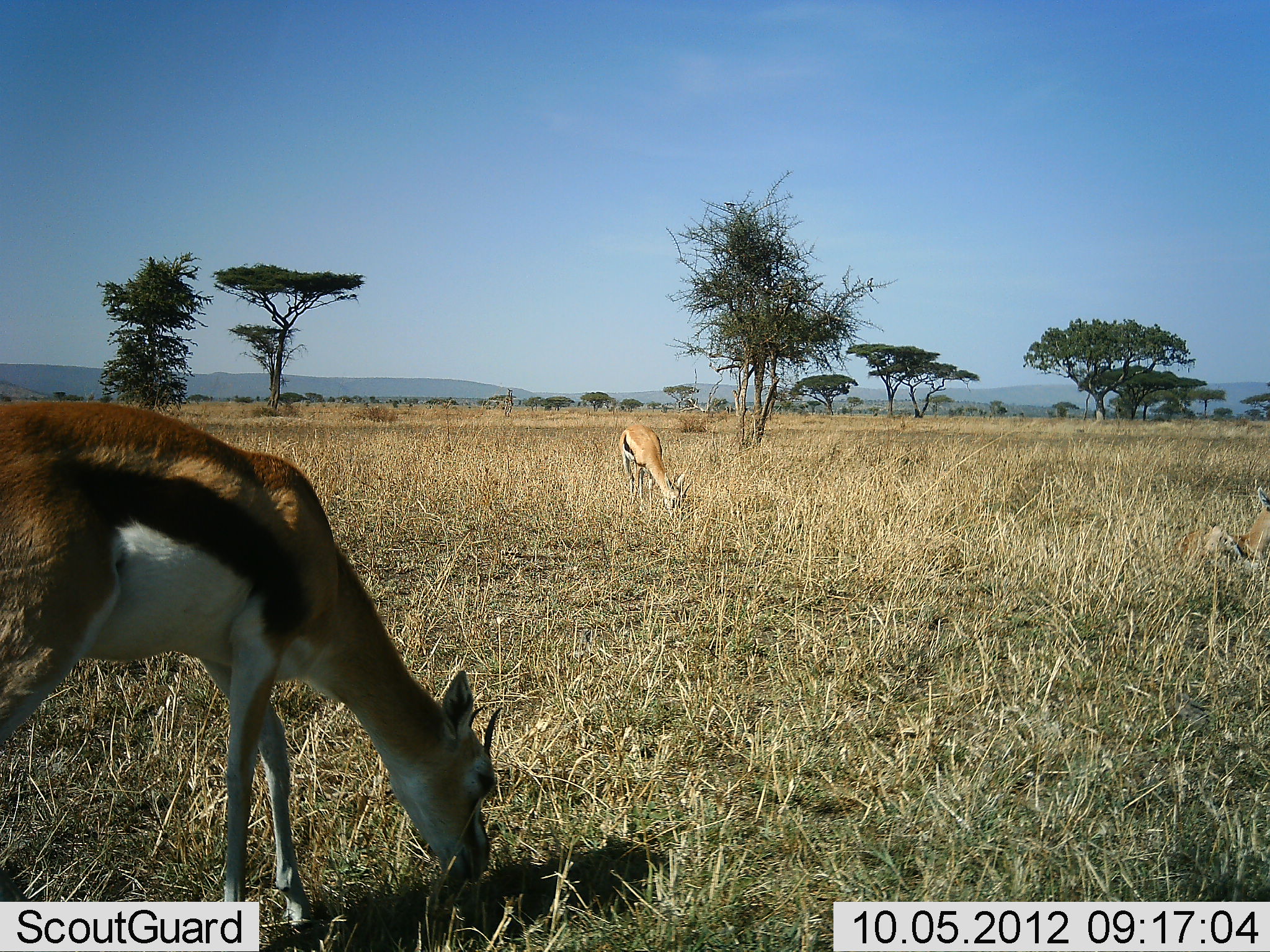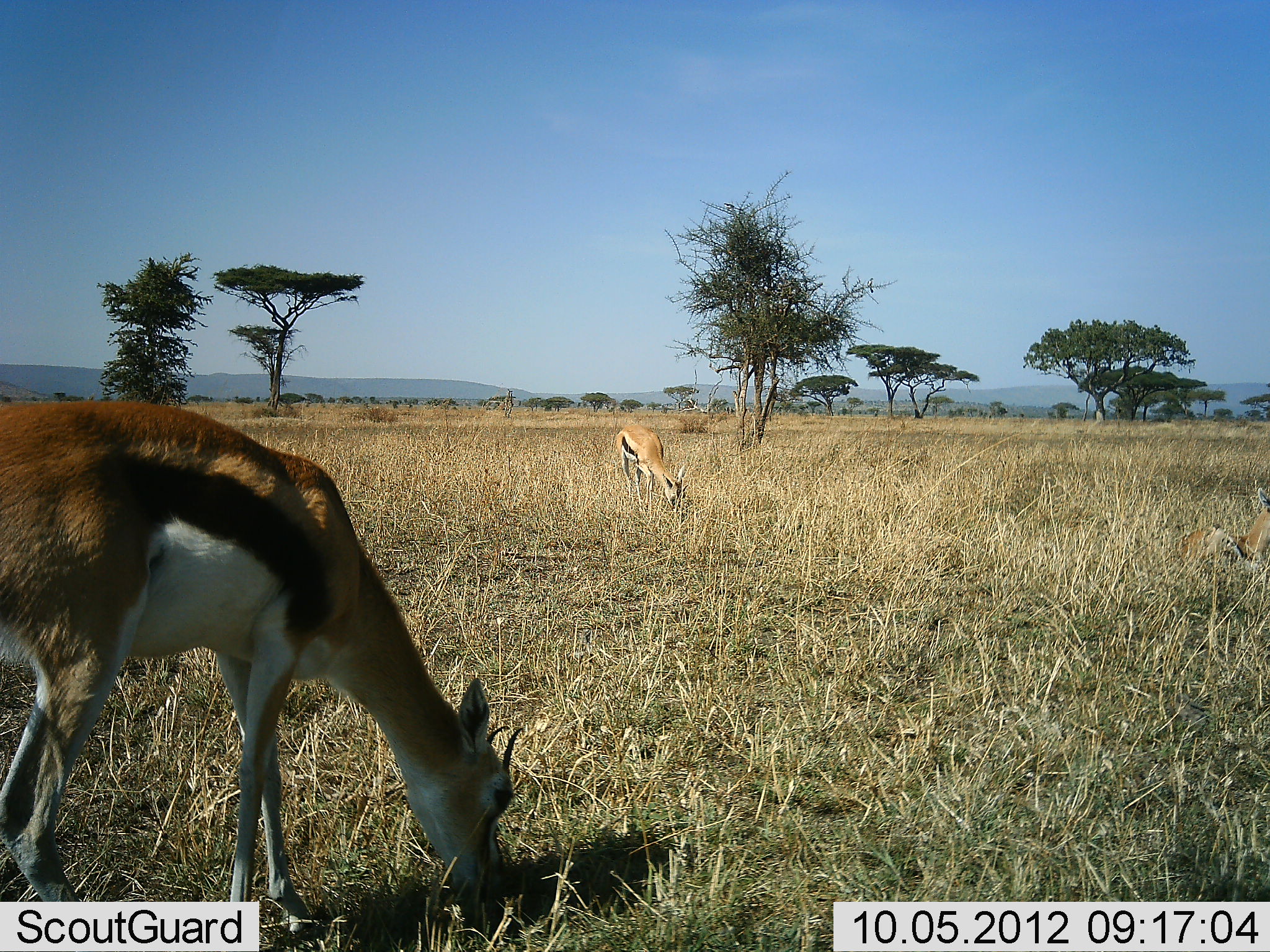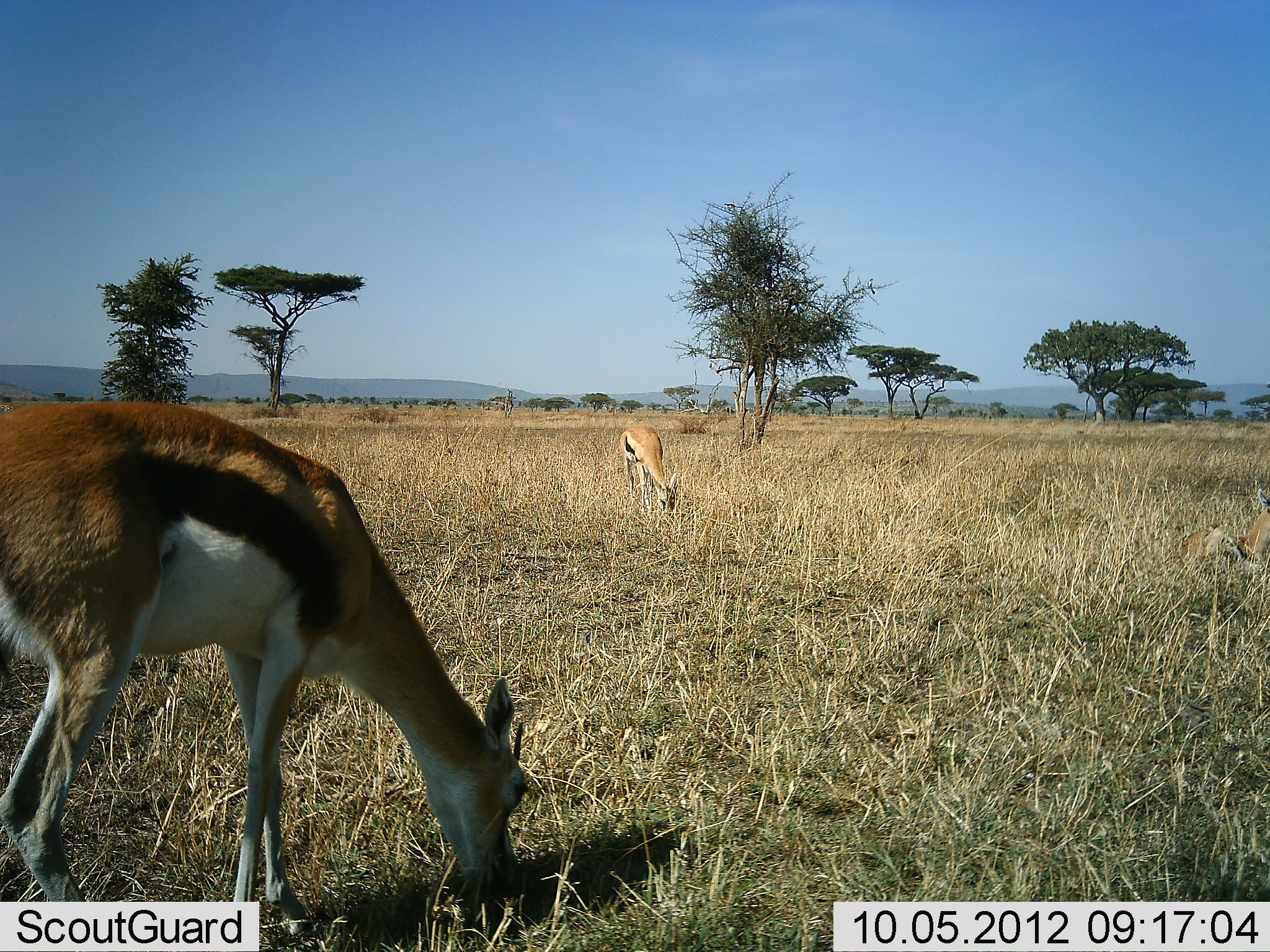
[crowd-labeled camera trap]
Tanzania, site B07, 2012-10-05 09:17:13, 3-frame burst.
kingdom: Animalia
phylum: Chordata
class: Mammalia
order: Artiodactyla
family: Bovidae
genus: Eudorcas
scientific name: Eudorcas thomsonii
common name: thomson's gazelle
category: gazellethomsons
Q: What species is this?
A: Gazellethomsons (thomson's gazelle) (Eudorcas thomsonii).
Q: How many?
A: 2.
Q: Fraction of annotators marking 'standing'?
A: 10%.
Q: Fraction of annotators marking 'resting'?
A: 10%.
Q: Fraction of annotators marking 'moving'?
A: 10%.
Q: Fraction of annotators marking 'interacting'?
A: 0%.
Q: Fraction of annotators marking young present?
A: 0%.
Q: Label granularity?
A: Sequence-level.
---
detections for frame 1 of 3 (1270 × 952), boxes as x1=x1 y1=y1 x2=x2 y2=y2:
animal: x1=1 y1=402 x2=504 y2=952; x1=1174 y1=487 x2=1270 y2=578; x1=619 y1=425 x2=691 y2=519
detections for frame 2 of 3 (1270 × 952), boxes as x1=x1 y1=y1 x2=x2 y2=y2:
animal: x1=0 y1=401 x2=522 y2=951; x1=1178 y1=488 x2=1270 y2=575; x1=615 y1=423 x2=688 y2=513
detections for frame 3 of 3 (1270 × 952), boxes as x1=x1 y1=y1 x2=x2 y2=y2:
animal: x1=1 y1=402 x2=529 y2=952; x1=1176 y1=487 x2=1270 y2=579; x1=620 y1=425 x2=681 y2=516